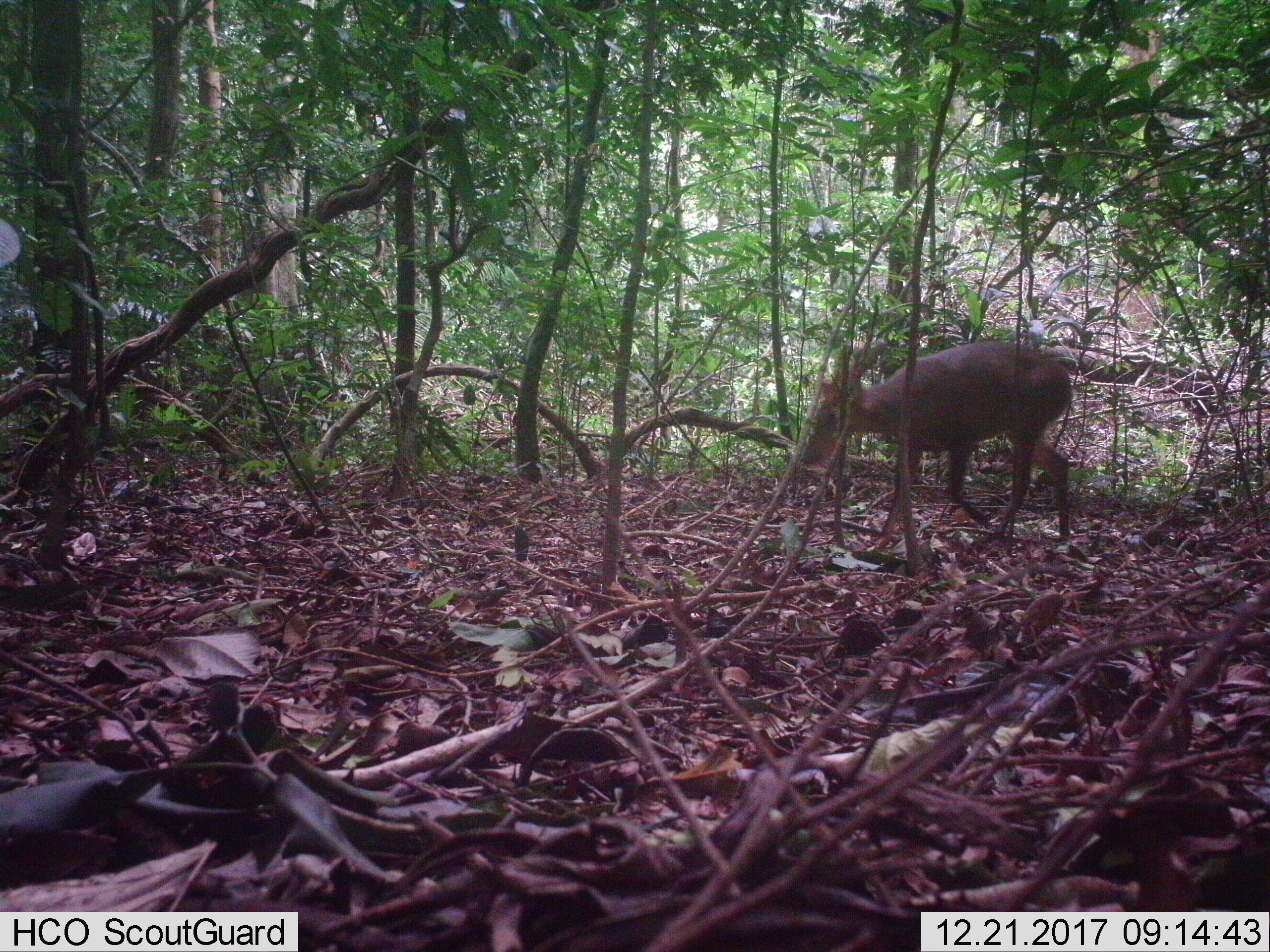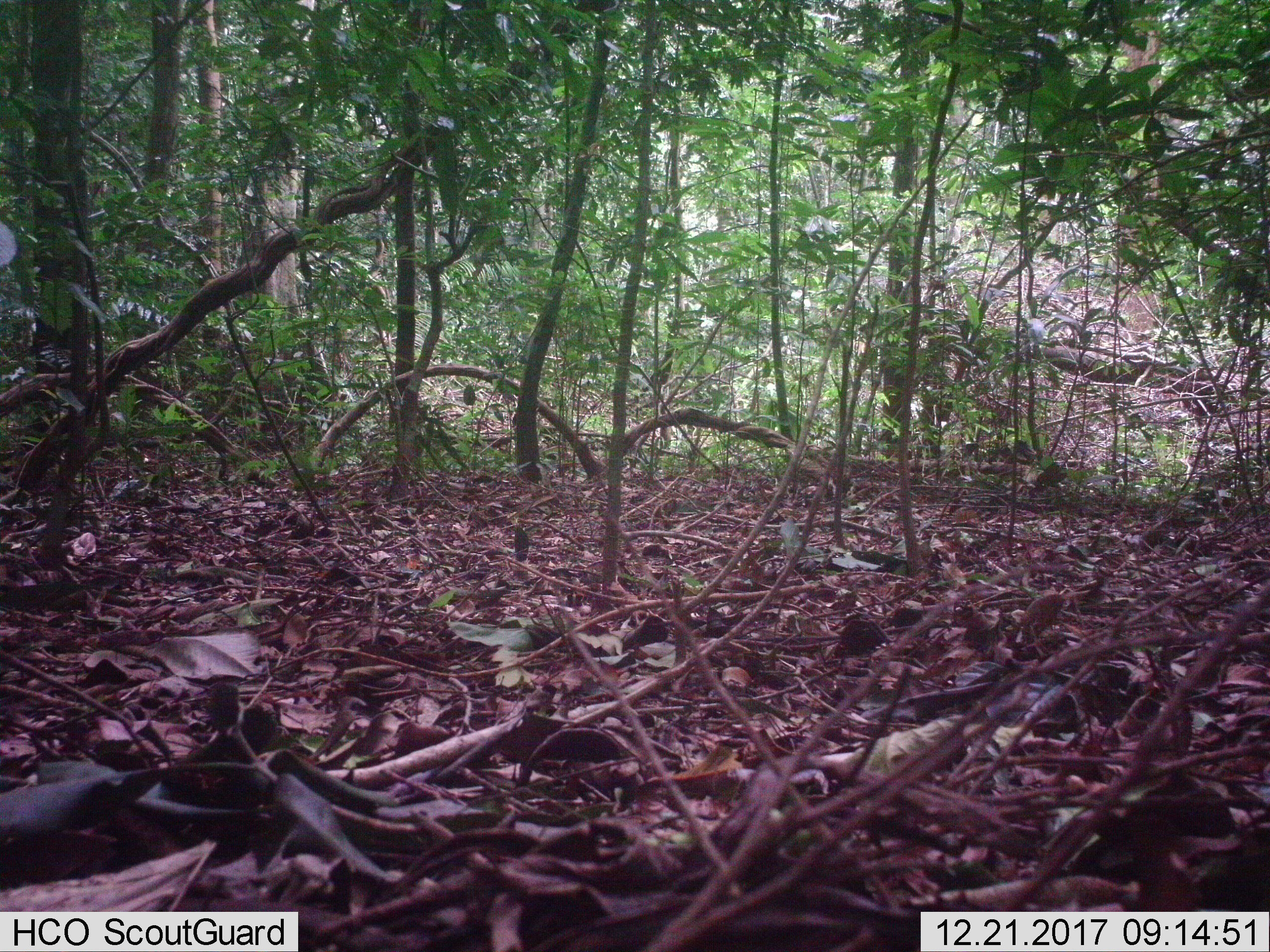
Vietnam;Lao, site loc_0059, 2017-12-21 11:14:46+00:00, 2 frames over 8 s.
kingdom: Animalia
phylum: Chordata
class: Mammalia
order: Artiodactyla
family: Cervidae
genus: Muntiacus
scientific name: Muntiacus vuquangensis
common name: large-antlered muntjac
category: large antlered muntjac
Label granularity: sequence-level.